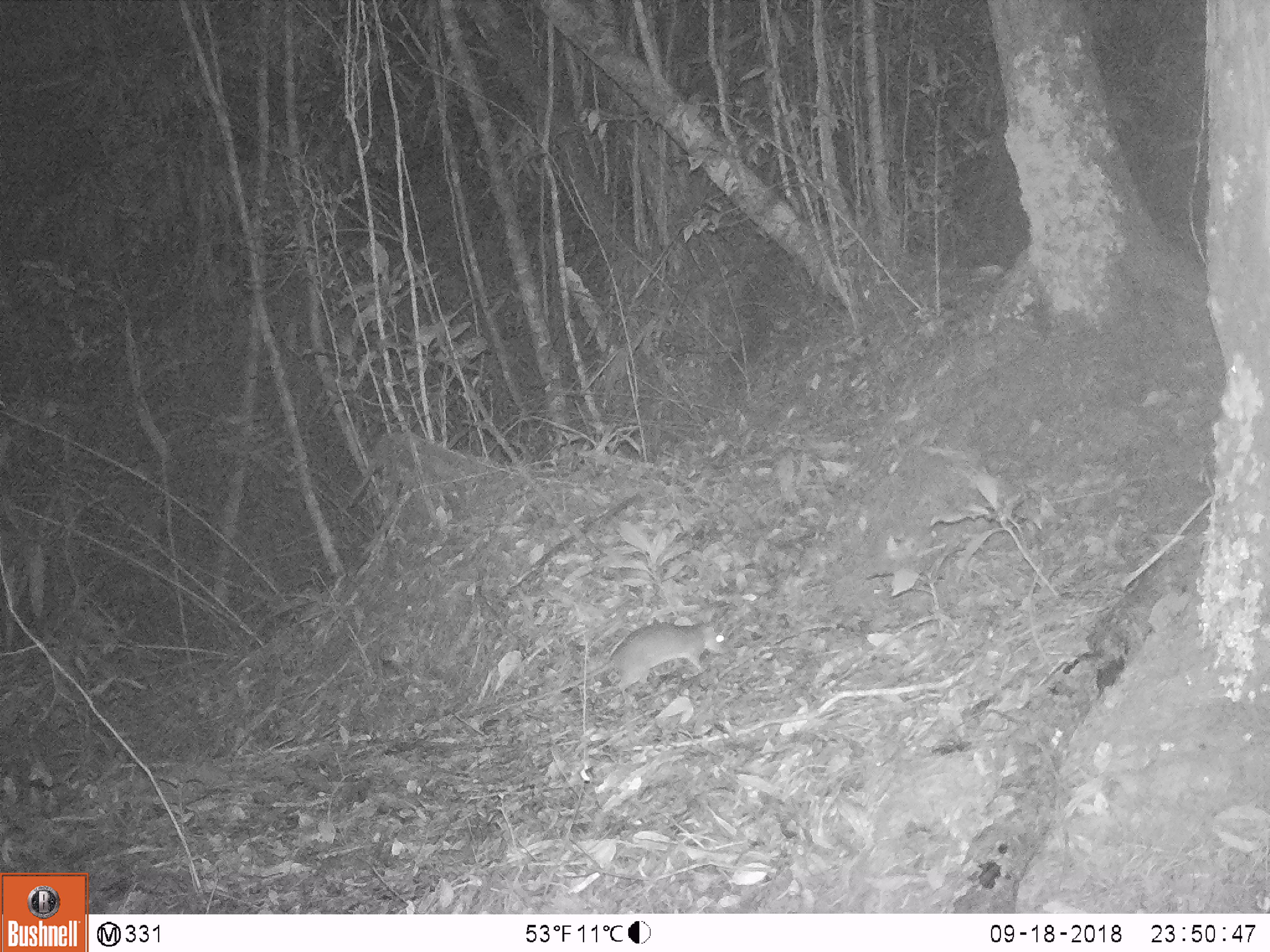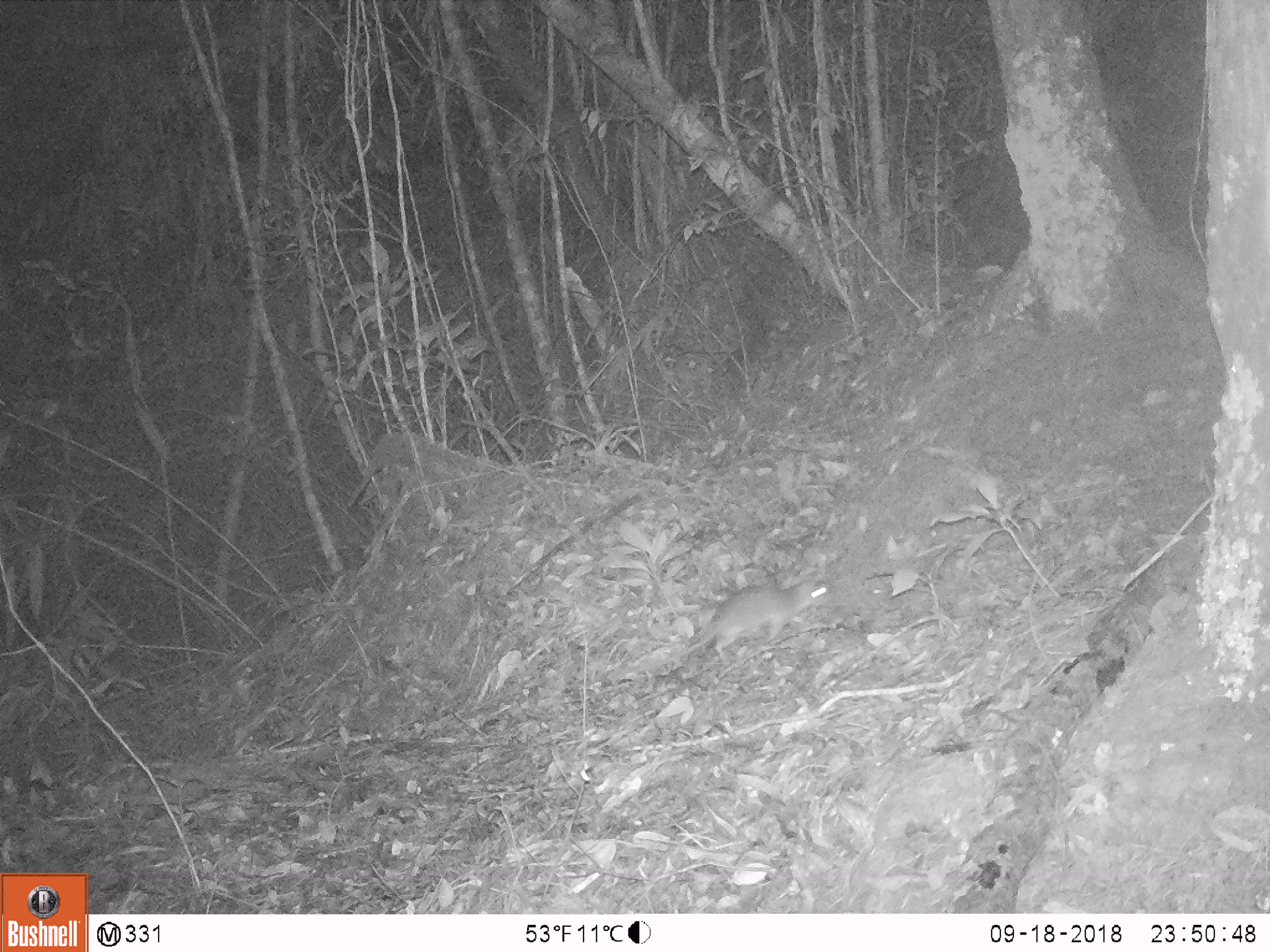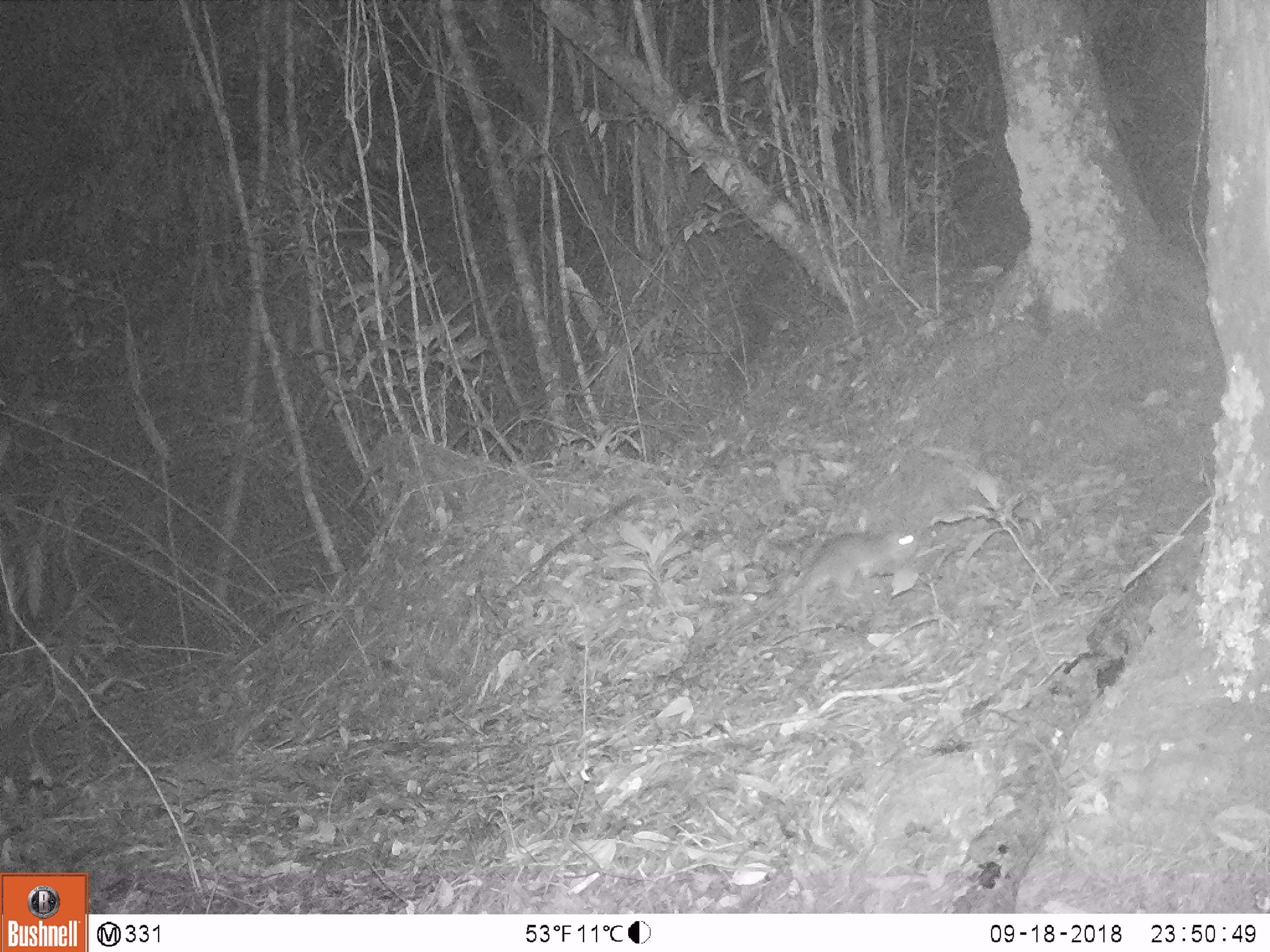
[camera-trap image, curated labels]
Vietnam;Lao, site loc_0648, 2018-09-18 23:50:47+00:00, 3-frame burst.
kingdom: Animalia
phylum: Chordata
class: Mammalia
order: Rodentia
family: Muridae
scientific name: Muridae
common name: old-world mice and rats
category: unidentified murid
Unidentified murid (old-world mice and rats) (Muridae). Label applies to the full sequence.